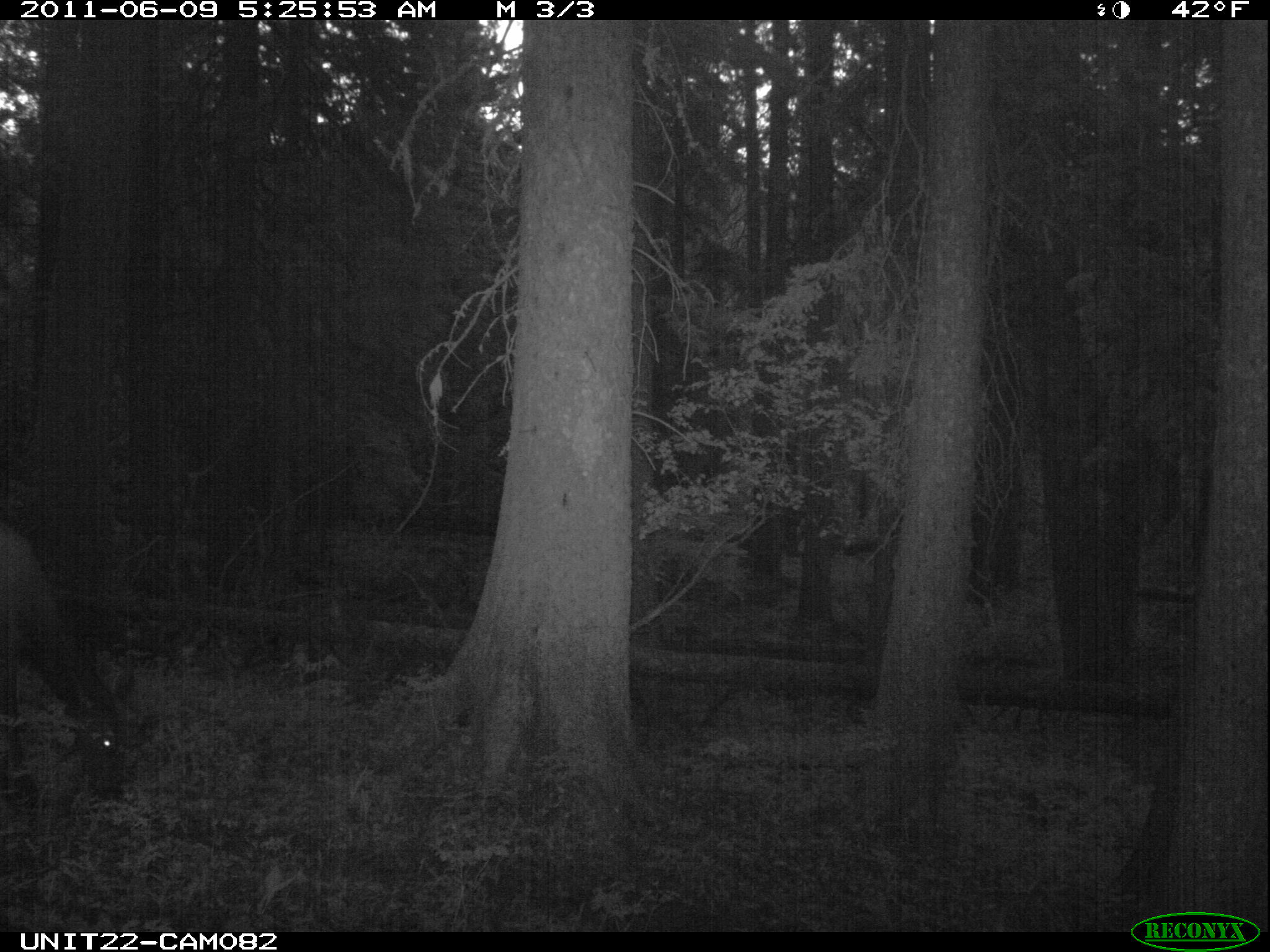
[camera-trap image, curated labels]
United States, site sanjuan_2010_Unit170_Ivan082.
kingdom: Animalia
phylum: Chordata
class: Mammalia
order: Artiodactyla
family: Cervidae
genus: Cervus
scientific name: Cervus elaphus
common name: red deer